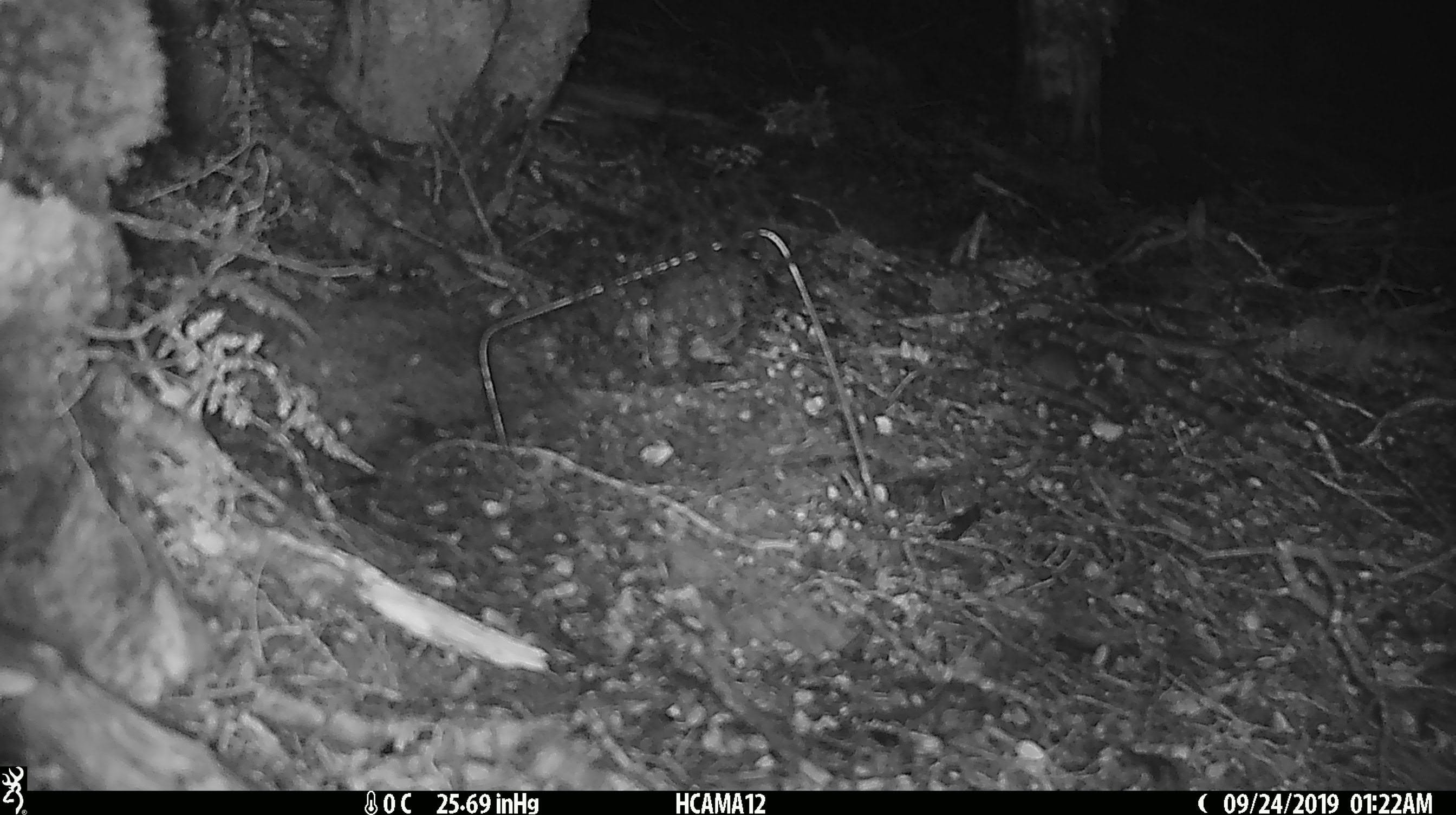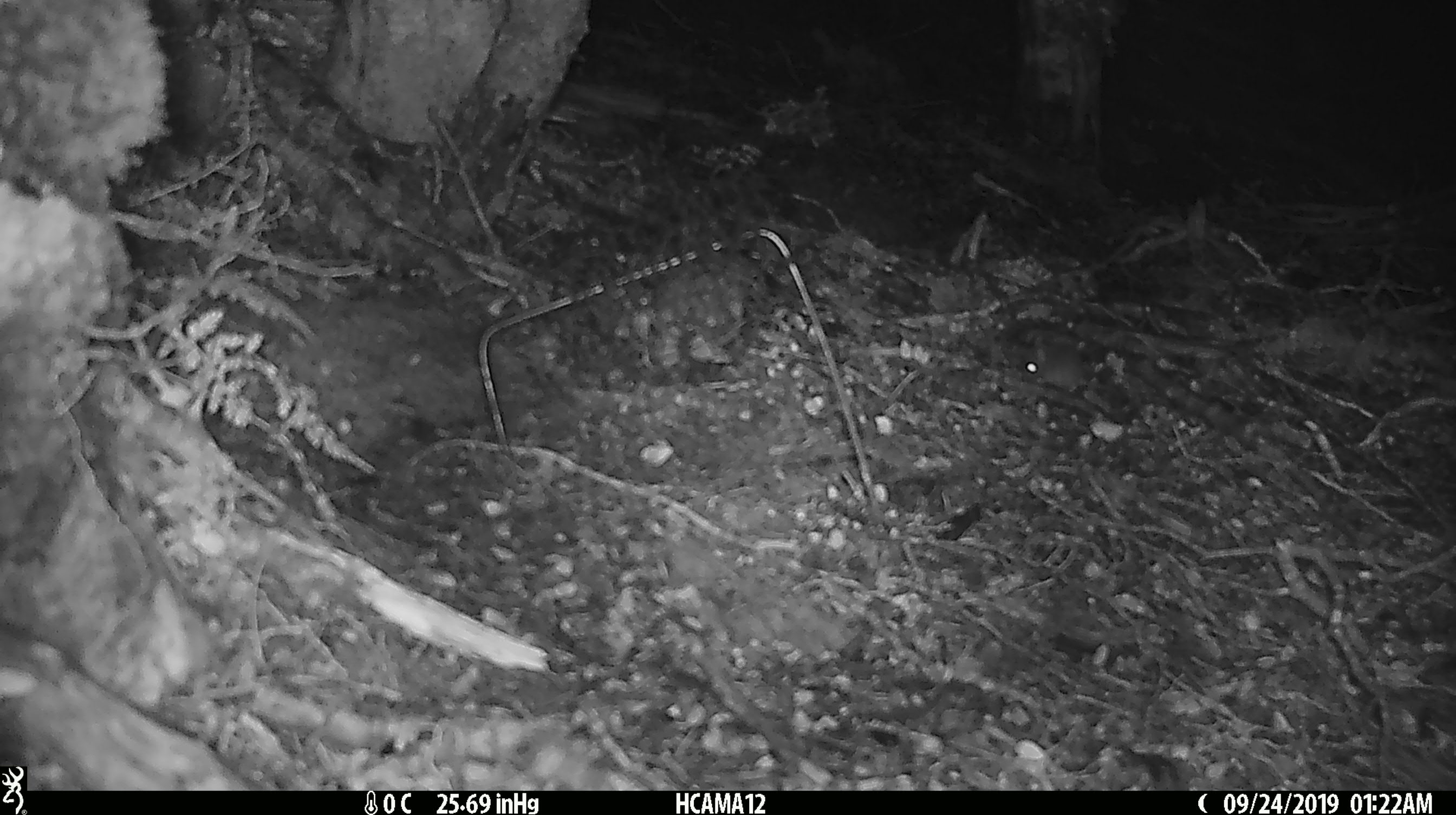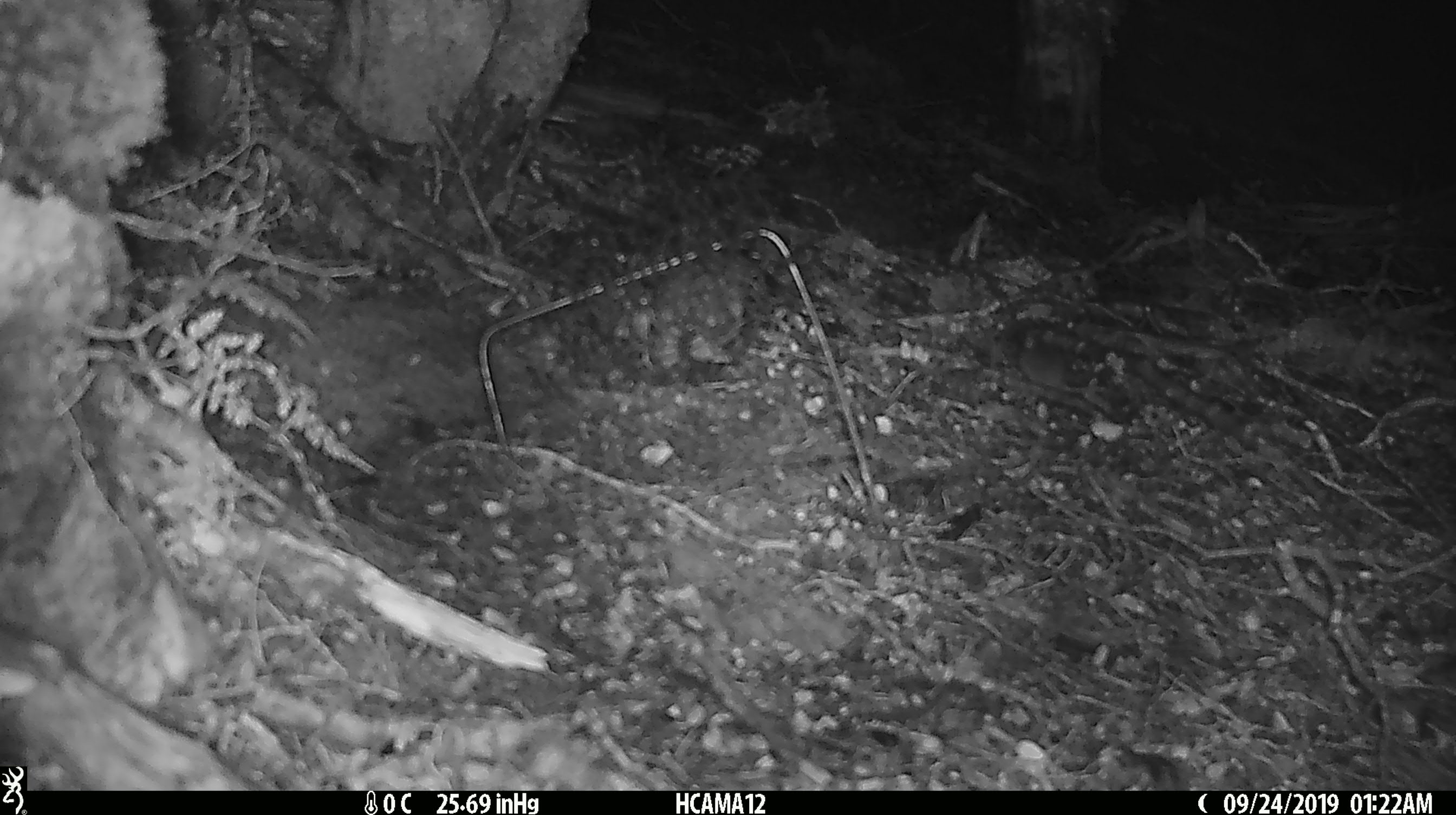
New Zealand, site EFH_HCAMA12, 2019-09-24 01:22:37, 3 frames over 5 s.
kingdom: Animalia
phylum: Chordata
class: Mammalia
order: Rodentia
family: Muridae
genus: Mus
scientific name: Mus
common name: mouse